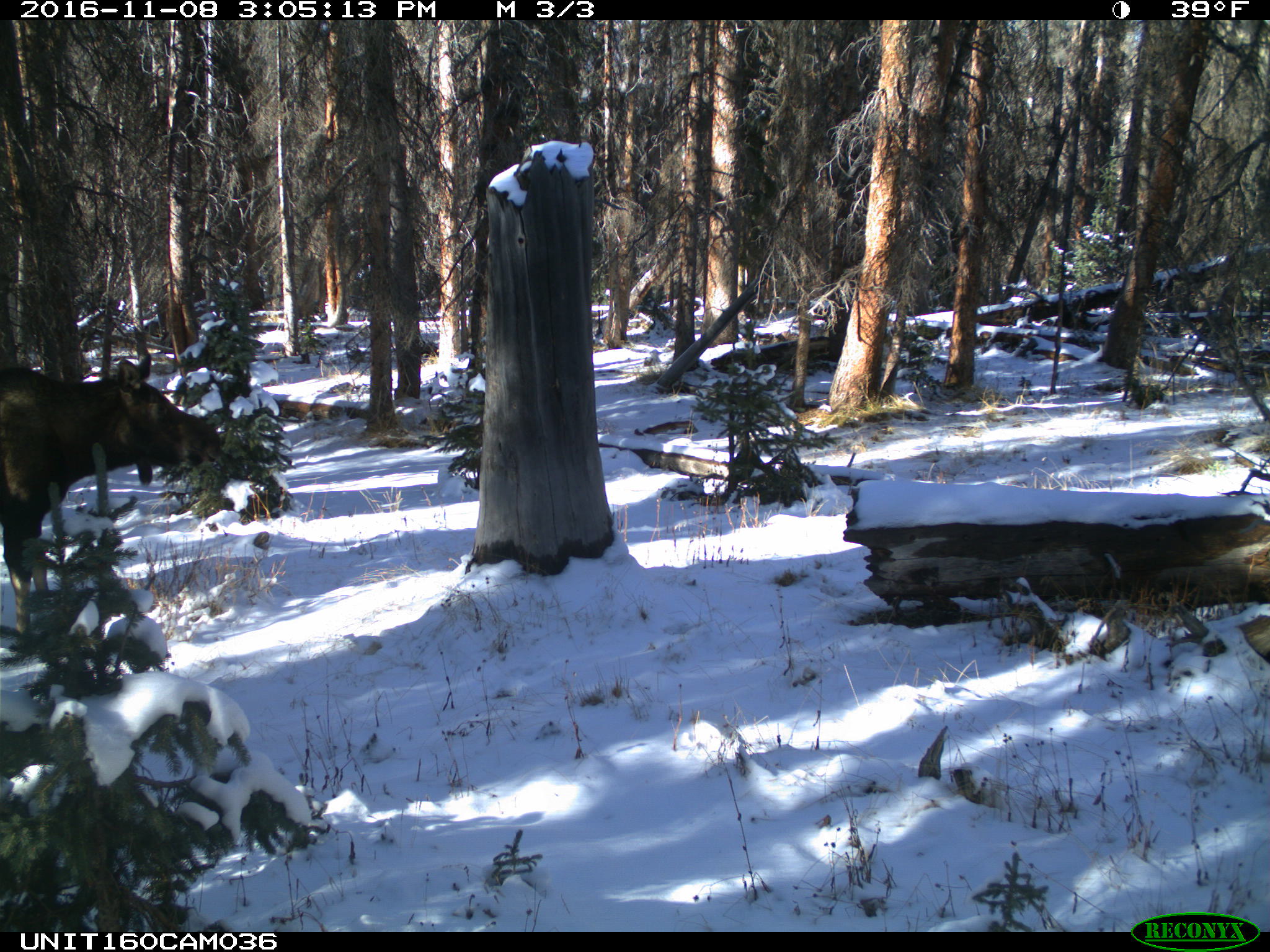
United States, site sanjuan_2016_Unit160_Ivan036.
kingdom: Animalia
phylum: Chordata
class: Mammalia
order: Artiodactyla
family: Cervidae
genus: Alces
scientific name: Alces alces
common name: moose